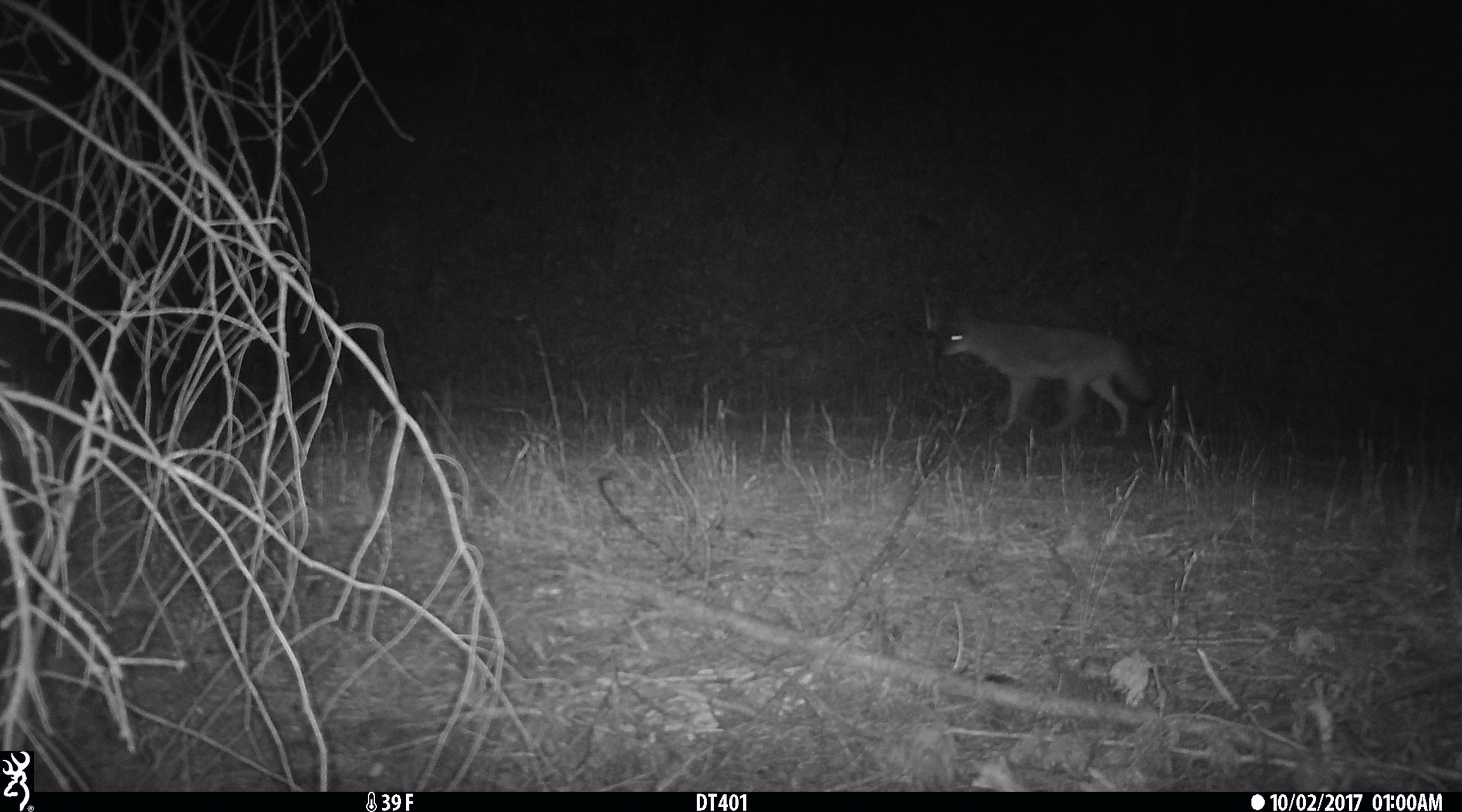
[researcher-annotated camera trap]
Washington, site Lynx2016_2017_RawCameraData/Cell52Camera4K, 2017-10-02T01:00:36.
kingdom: Animalia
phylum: Chordata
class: Mammalia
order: Carnivora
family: Canidae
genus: Canis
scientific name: Canis latrans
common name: coyote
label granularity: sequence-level